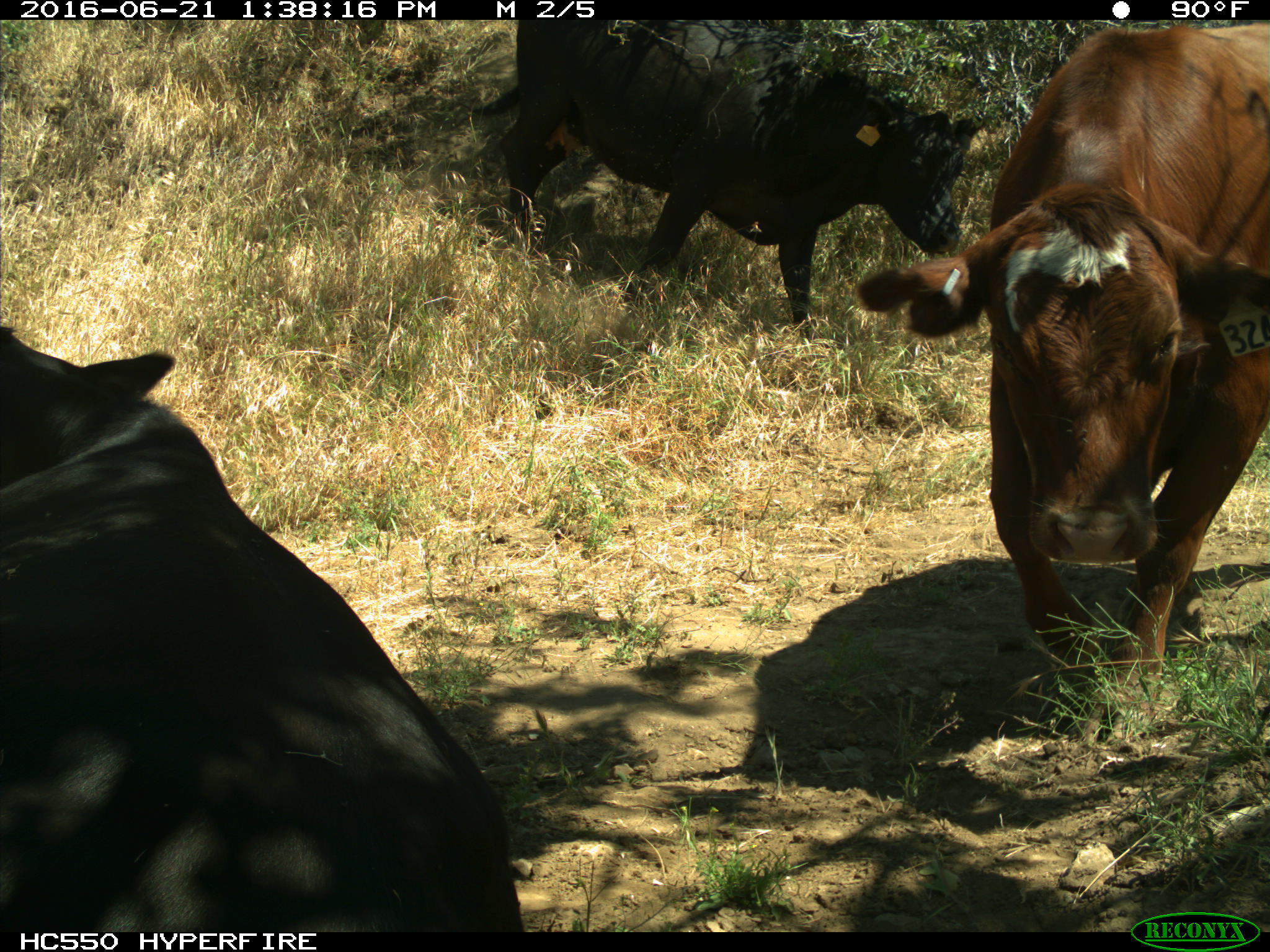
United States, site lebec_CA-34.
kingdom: Animalia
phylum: Chordata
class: Mammalia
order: Artiodactyla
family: Bovidae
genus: Bos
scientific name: Bos taurus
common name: domestic cow